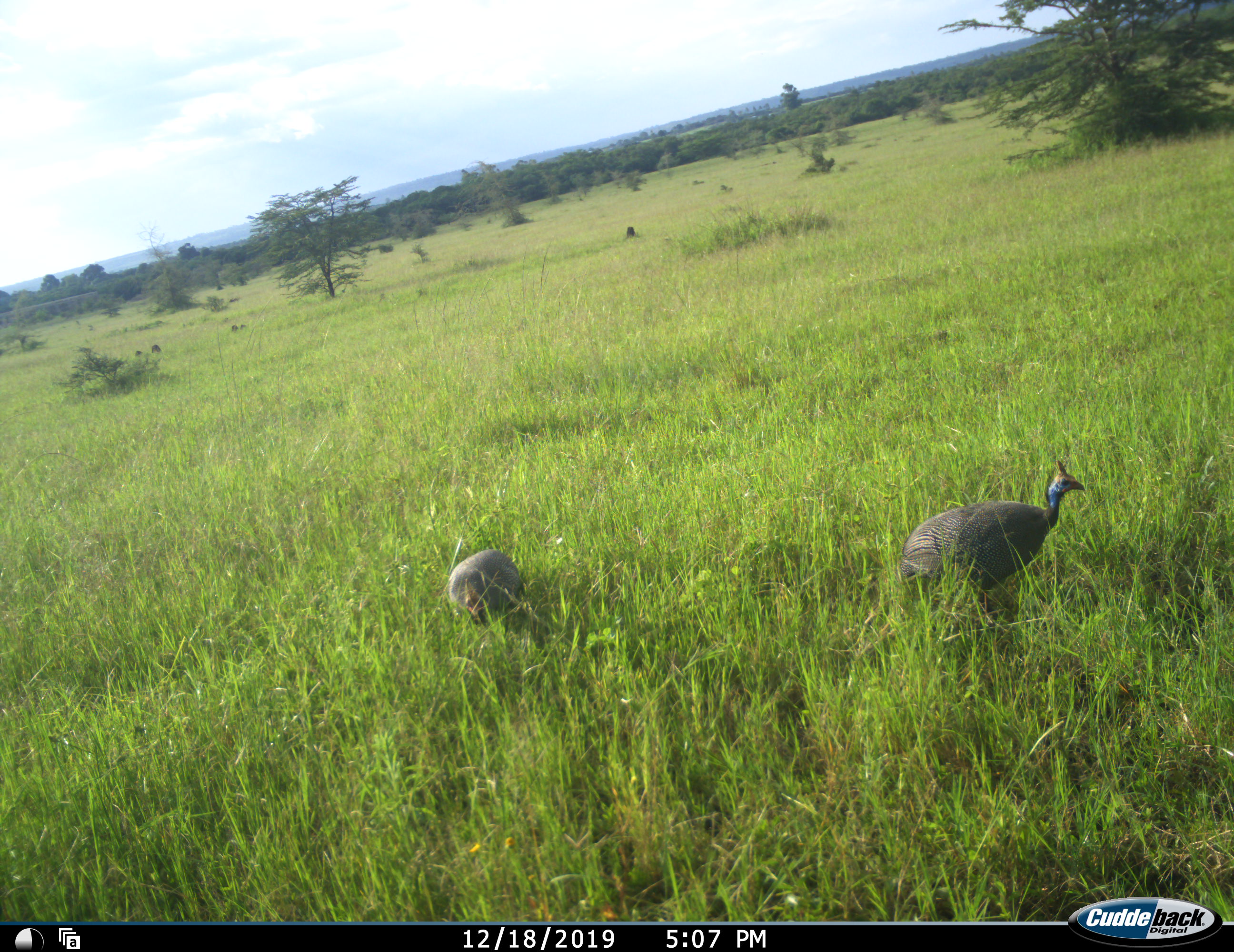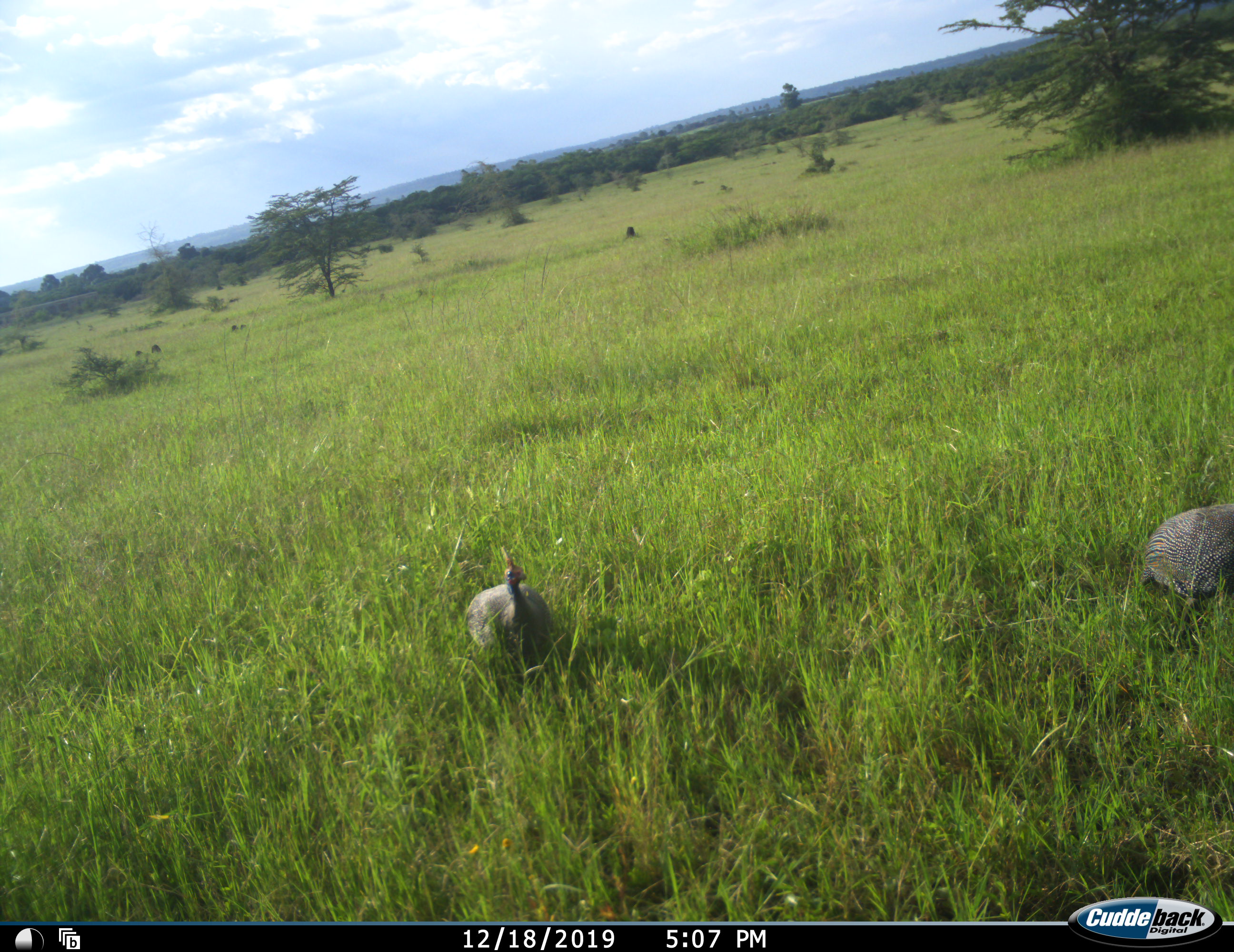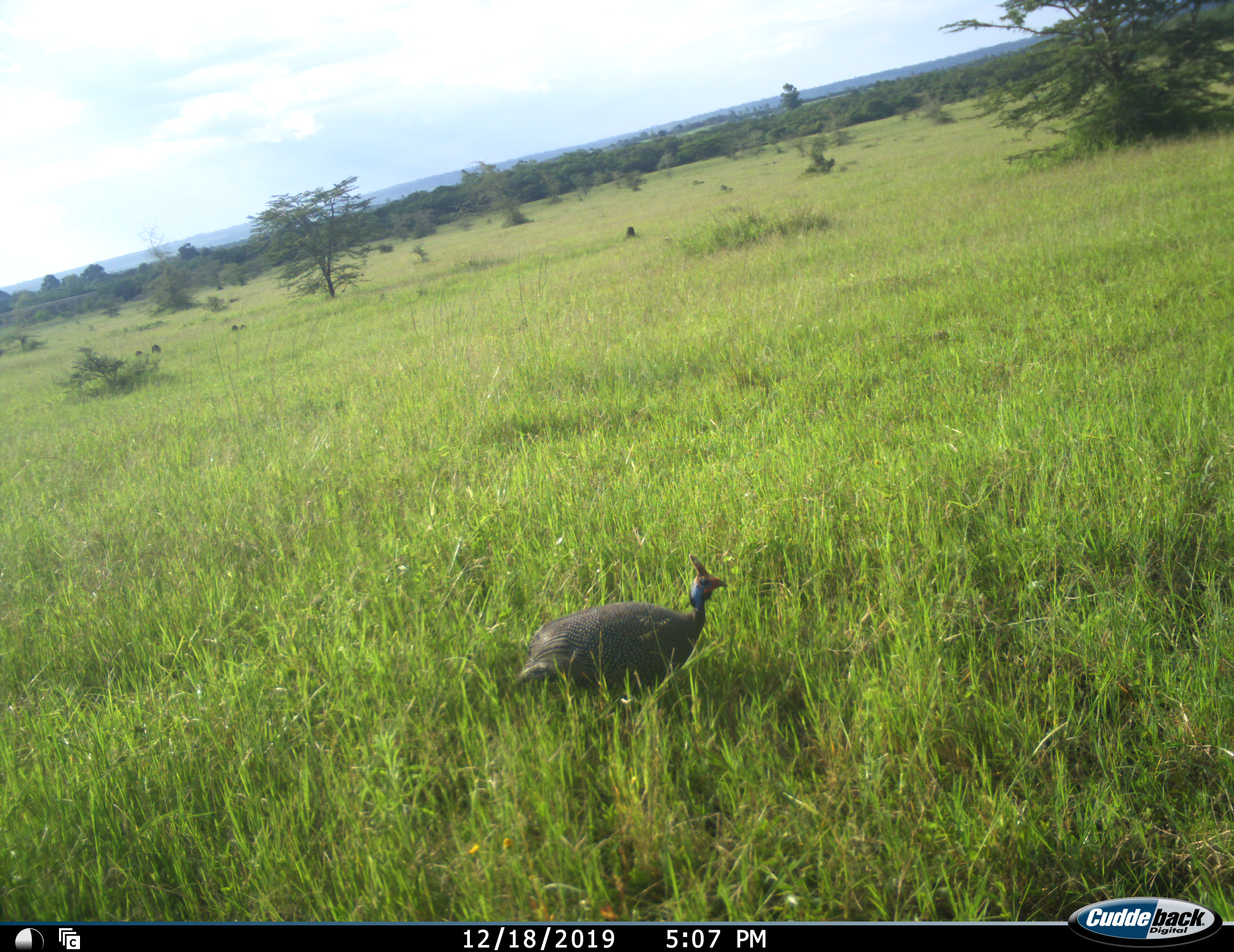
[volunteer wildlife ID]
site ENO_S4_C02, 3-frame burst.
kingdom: Animalia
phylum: Chordata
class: Aves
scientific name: Aves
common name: bird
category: birdother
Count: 2.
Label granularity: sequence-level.